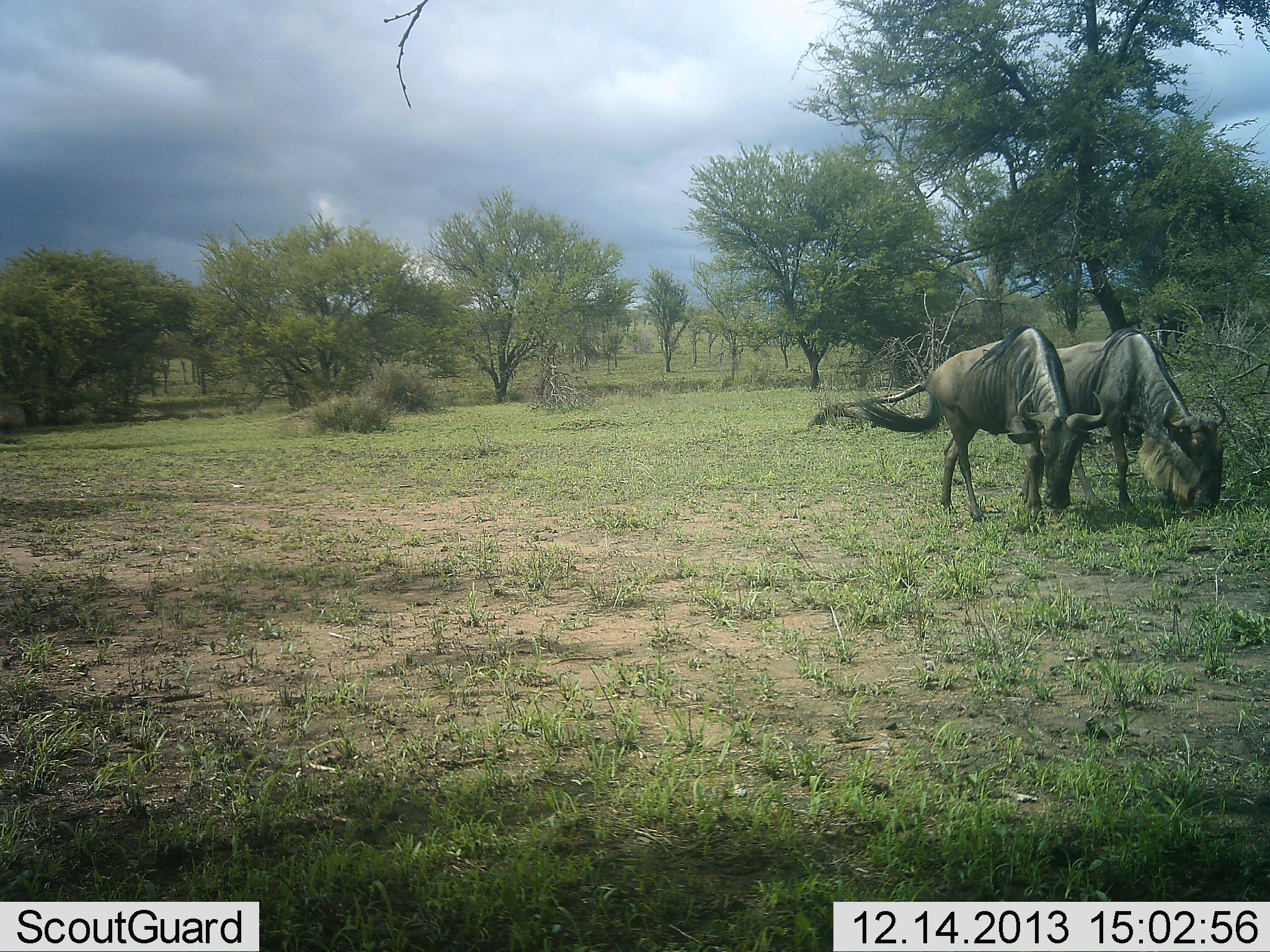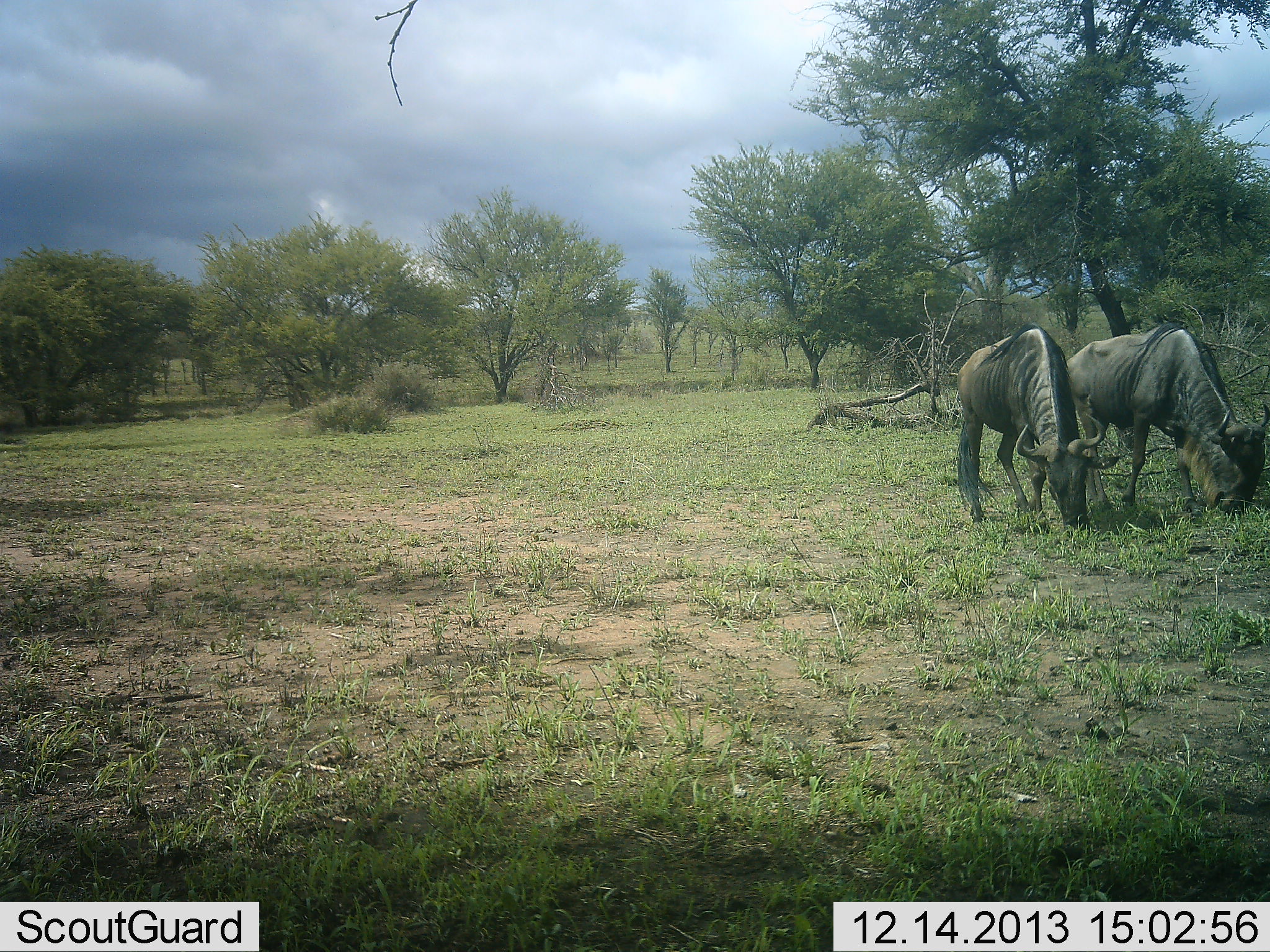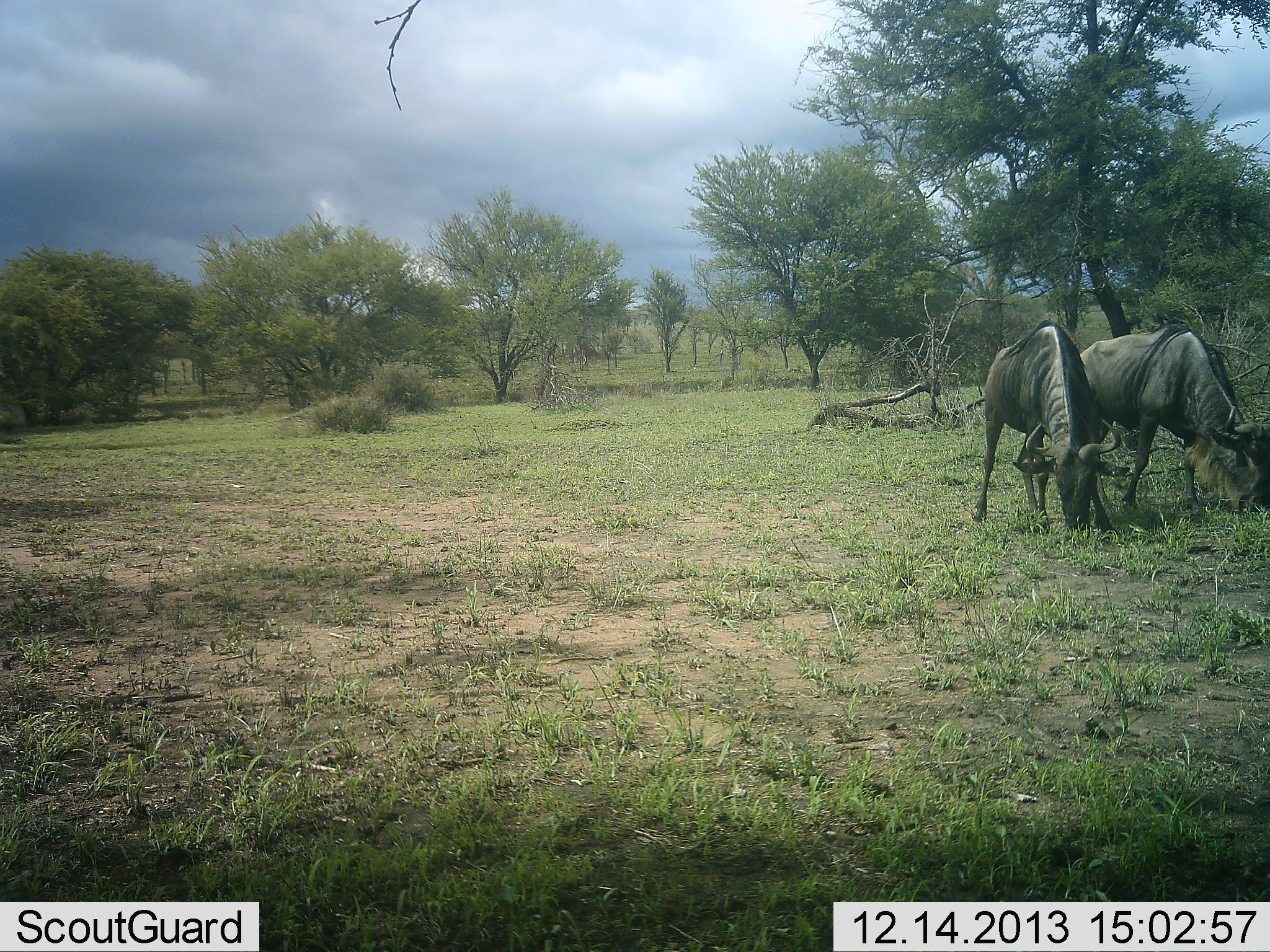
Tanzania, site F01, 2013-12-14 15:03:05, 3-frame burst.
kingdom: Animalia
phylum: Chordata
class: Mammalia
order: Artiodactyla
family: Bovidae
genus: Connochaetes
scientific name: Connochaetes taurinus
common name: blue wildebeest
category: wildebeest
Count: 2.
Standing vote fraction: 17%.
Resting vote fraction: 0%.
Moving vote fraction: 21%.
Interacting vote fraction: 0%.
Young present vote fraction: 0%.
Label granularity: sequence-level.